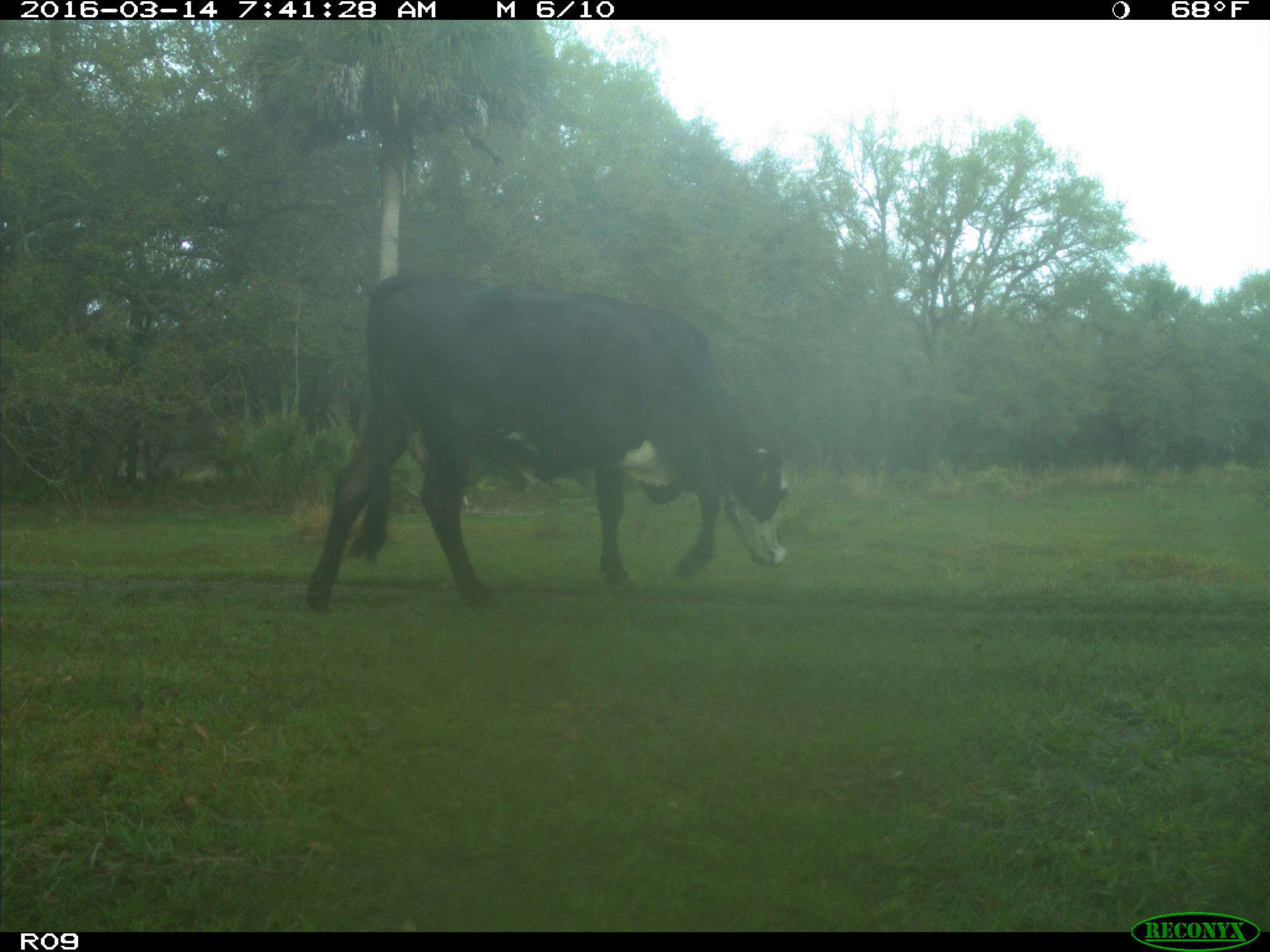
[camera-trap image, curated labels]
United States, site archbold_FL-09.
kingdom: Animalia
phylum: Chordata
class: Mammalia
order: Artiodactyla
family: Bovidae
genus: Bos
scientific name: Bos taurus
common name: domestic cow